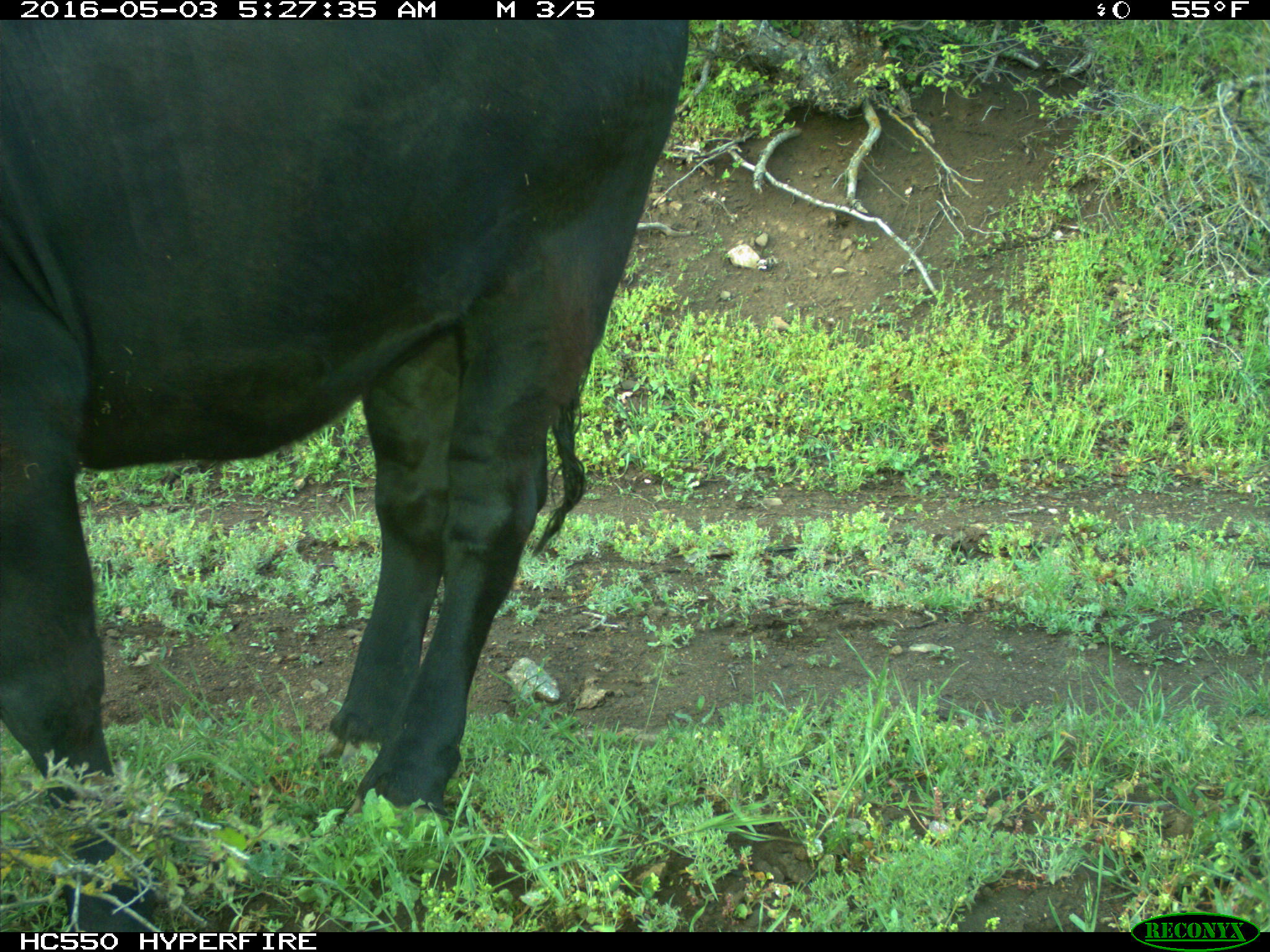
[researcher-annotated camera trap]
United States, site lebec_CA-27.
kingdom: Animalia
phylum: Chordata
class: Mammalia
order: Artiodactyla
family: Bovidae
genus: Bos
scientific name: Bos taurus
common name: domestic cow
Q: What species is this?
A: Bos taurus (domestic cow).